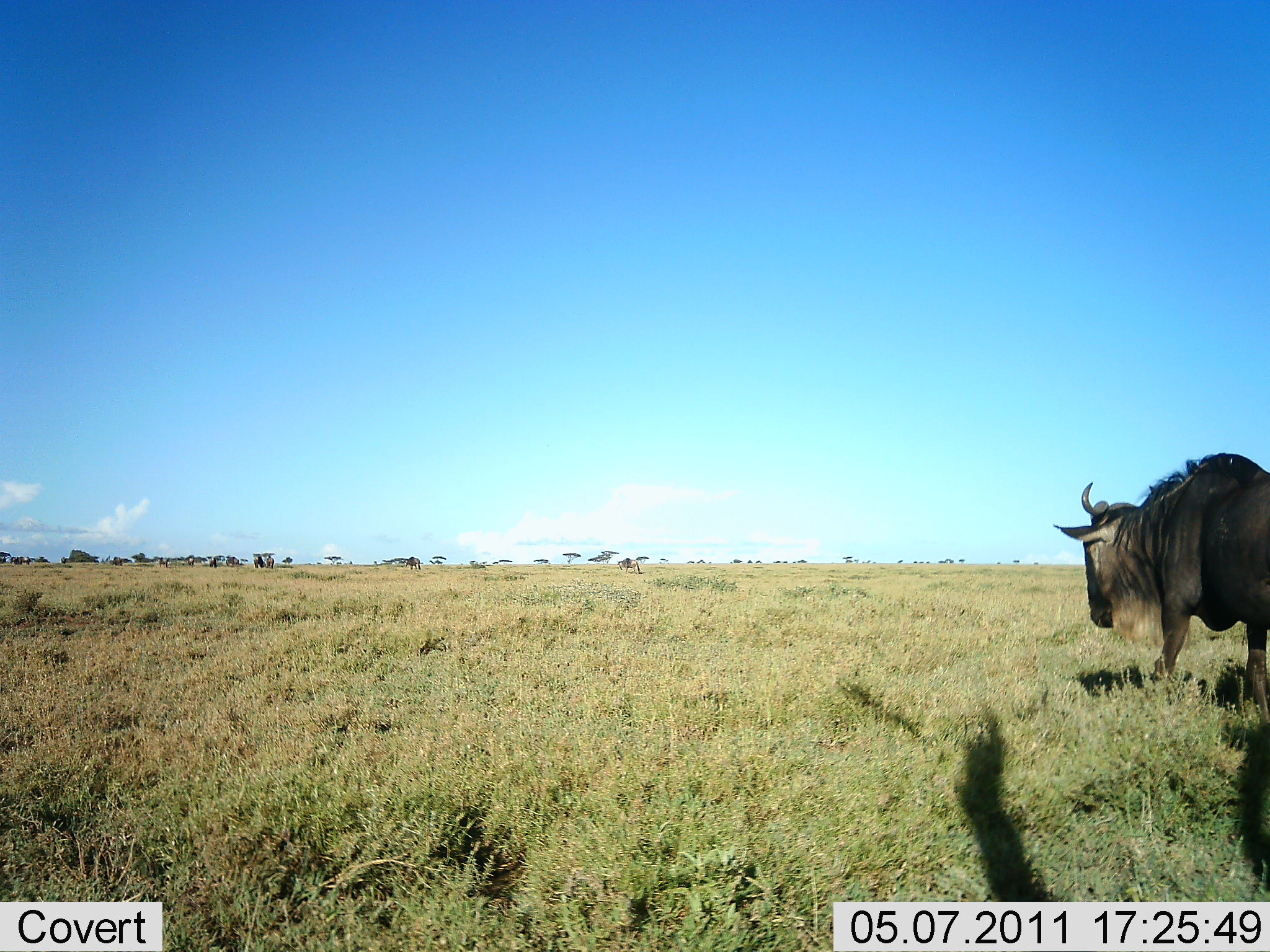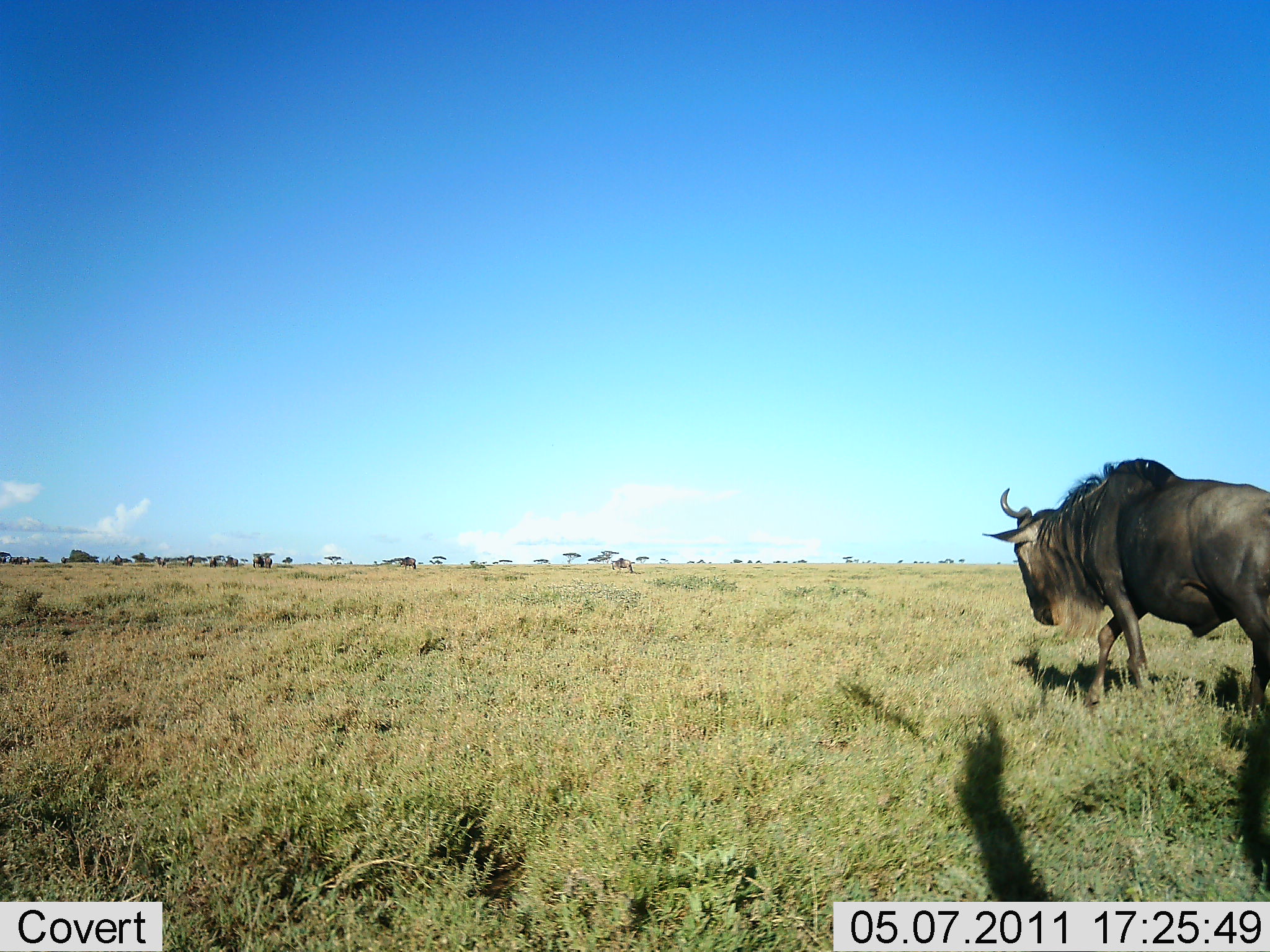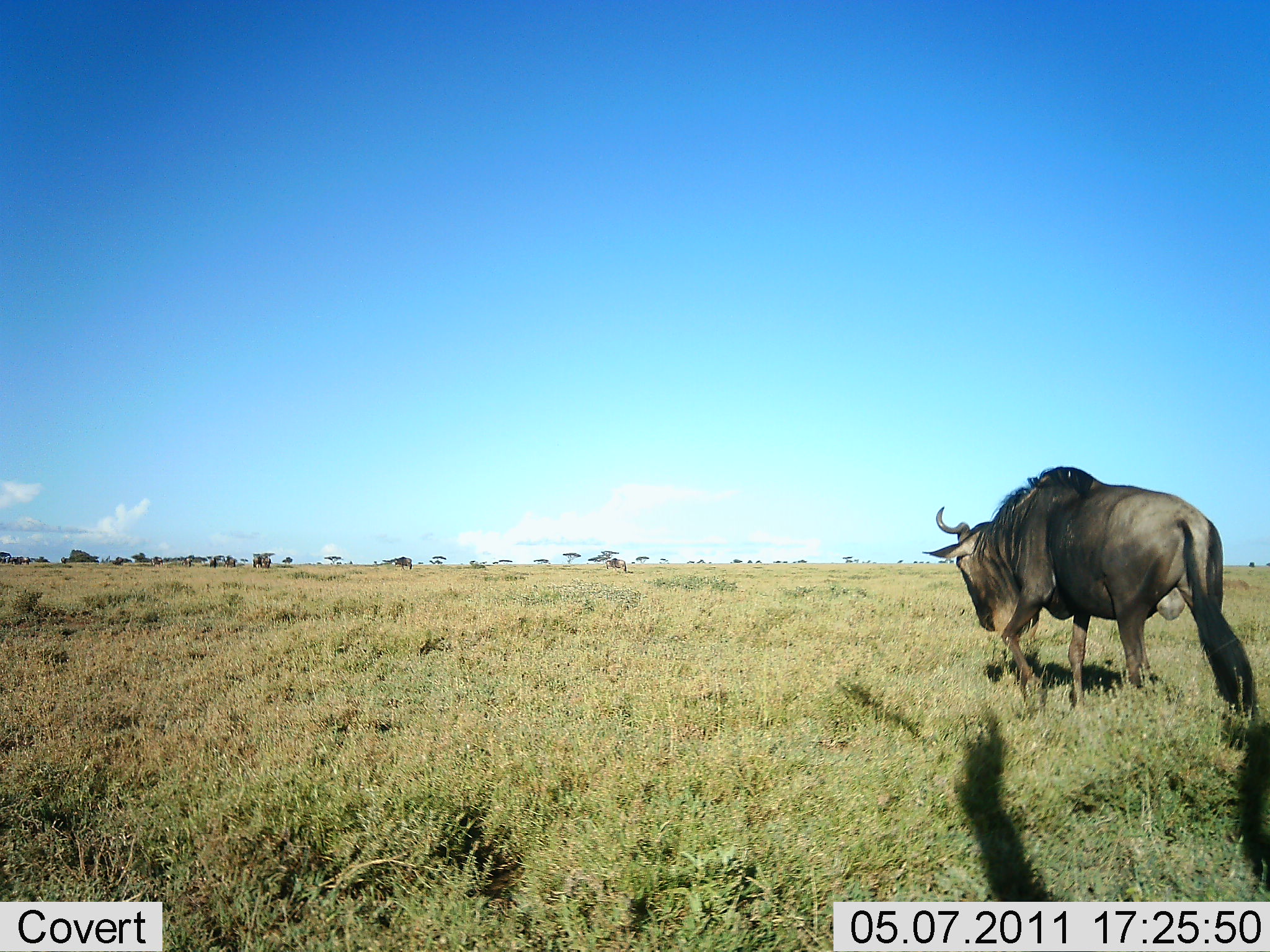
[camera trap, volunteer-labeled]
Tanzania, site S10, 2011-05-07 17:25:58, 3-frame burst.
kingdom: Animalia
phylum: Chordata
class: Mammalia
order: Artiodactyla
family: Bovidae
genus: Connochaetes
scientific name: Connochaetes taurinus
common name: blue wildebeest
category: wildebeest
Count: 5.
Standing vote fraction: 8%.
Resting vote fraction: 0%.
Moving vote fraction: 92%.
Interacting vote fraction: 0%.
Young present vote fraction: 0%.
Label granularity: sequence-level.